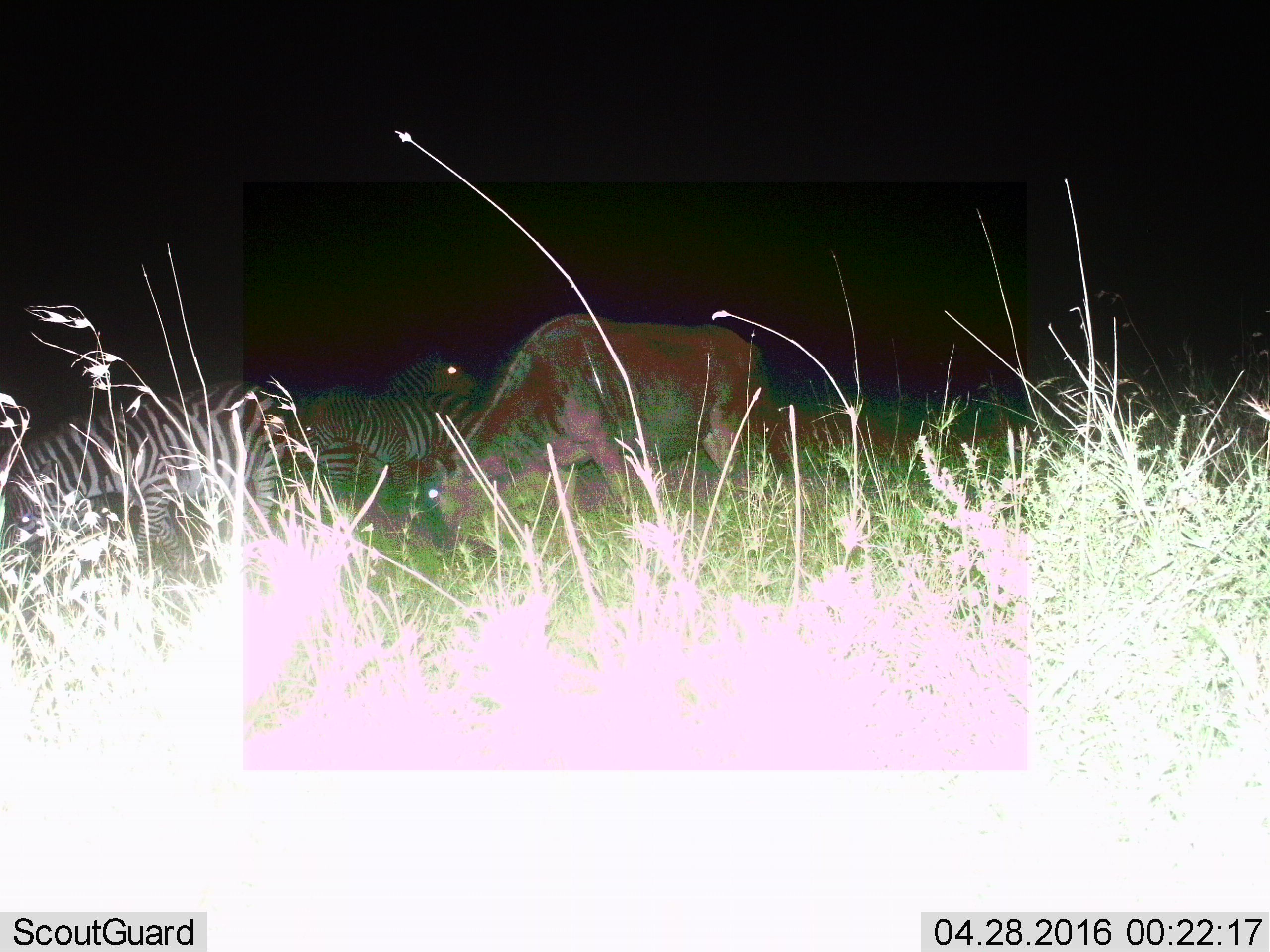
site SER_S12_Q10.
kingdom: Animalia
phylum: Chordata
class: Mammalia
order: Artiodactyla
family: Bovidae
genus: Connochaetes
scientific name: Connochaetes taurinus taurinus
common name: blue wildebeest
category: wildebeestblue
Wildebeestblue (blue wildebeest) (Connochaetes taurinus taurinus), count 1. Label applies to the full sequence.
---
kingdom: Animalia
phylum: Chordata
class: Mammalia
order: Perissodactyla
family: Equidae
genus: Equus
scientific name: Equus quagga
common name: plains zebra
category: zebraplains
Zebraplains (plains zebra) (Equus quagga), count 3. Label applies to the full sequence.